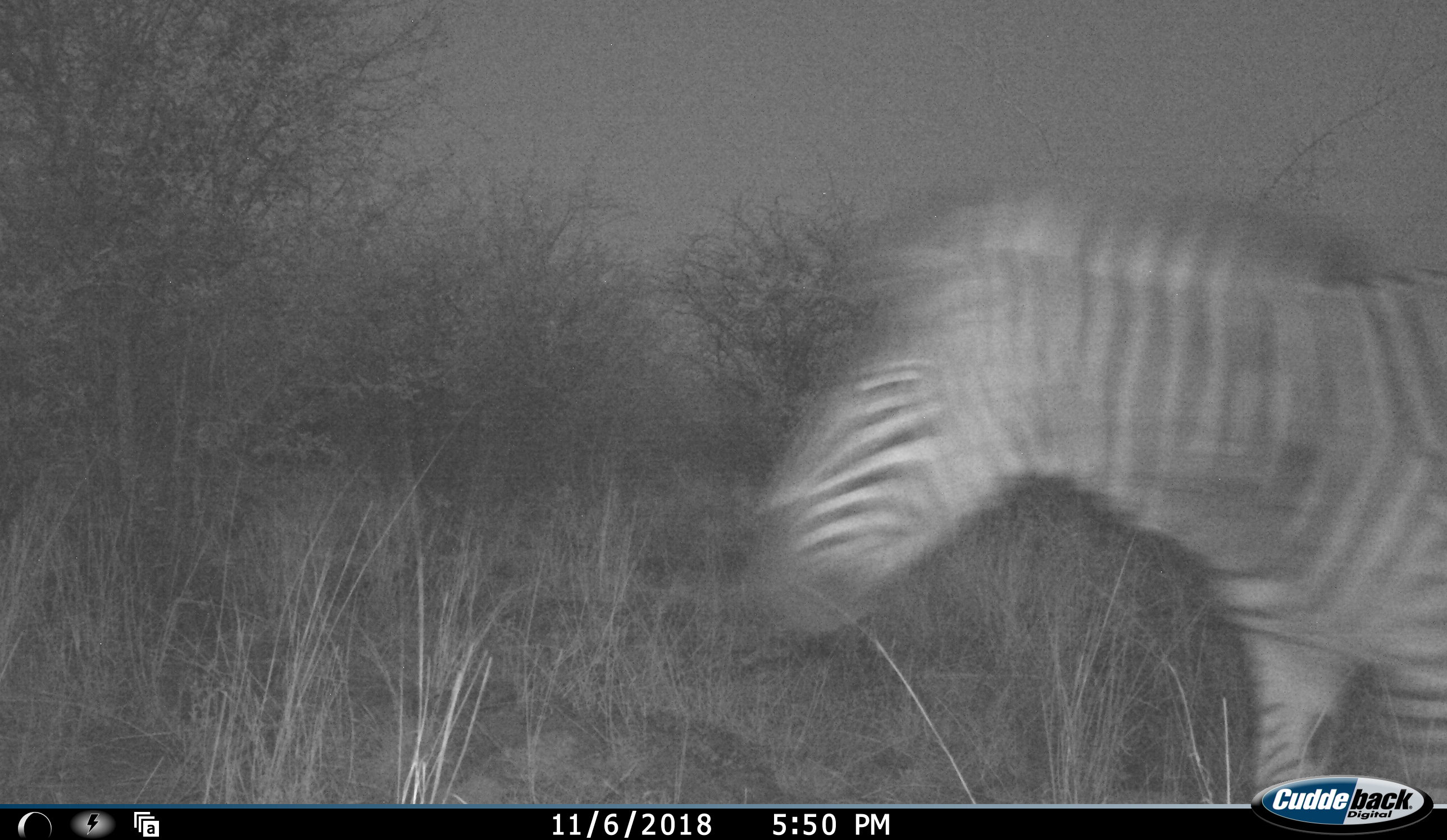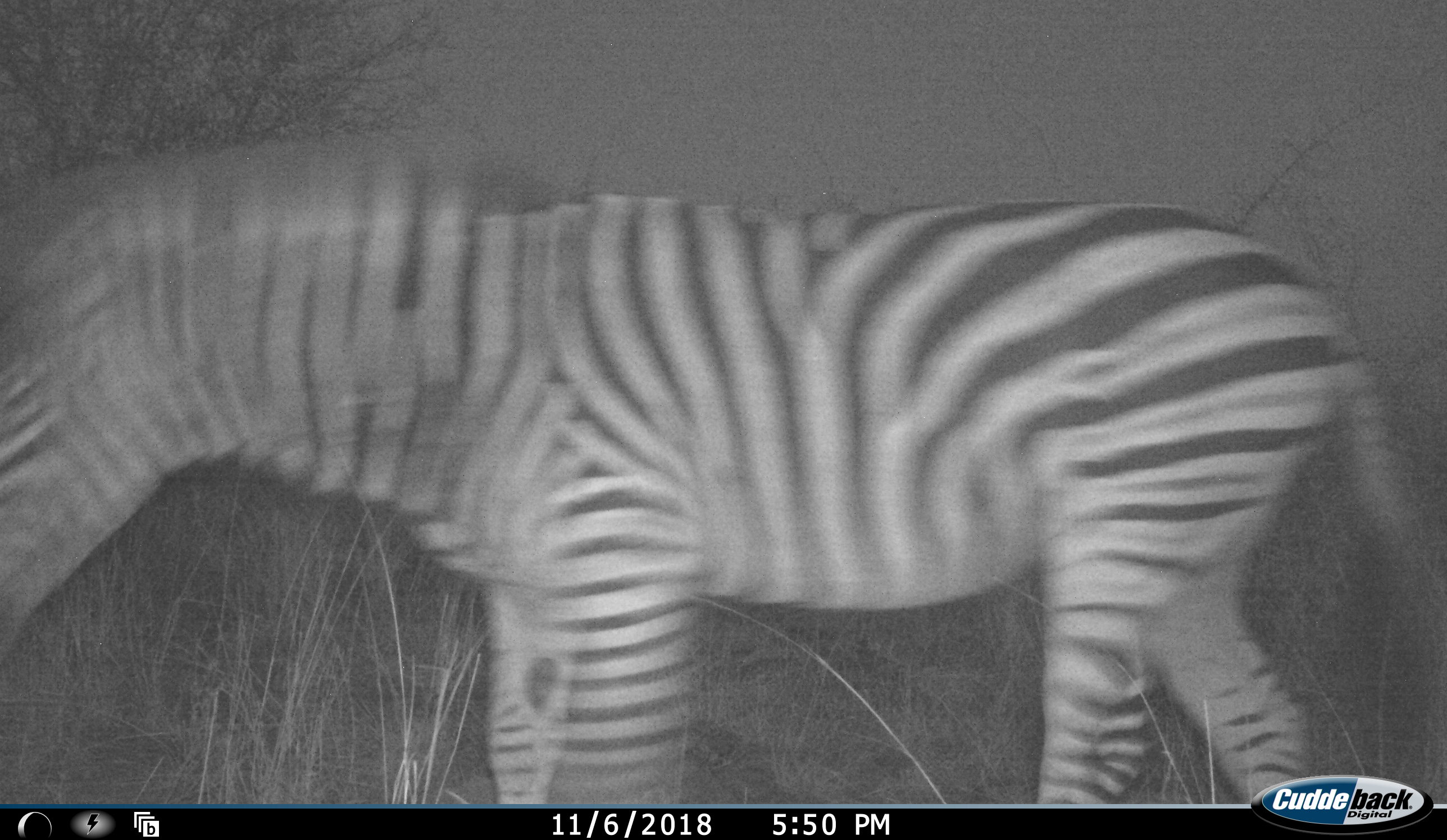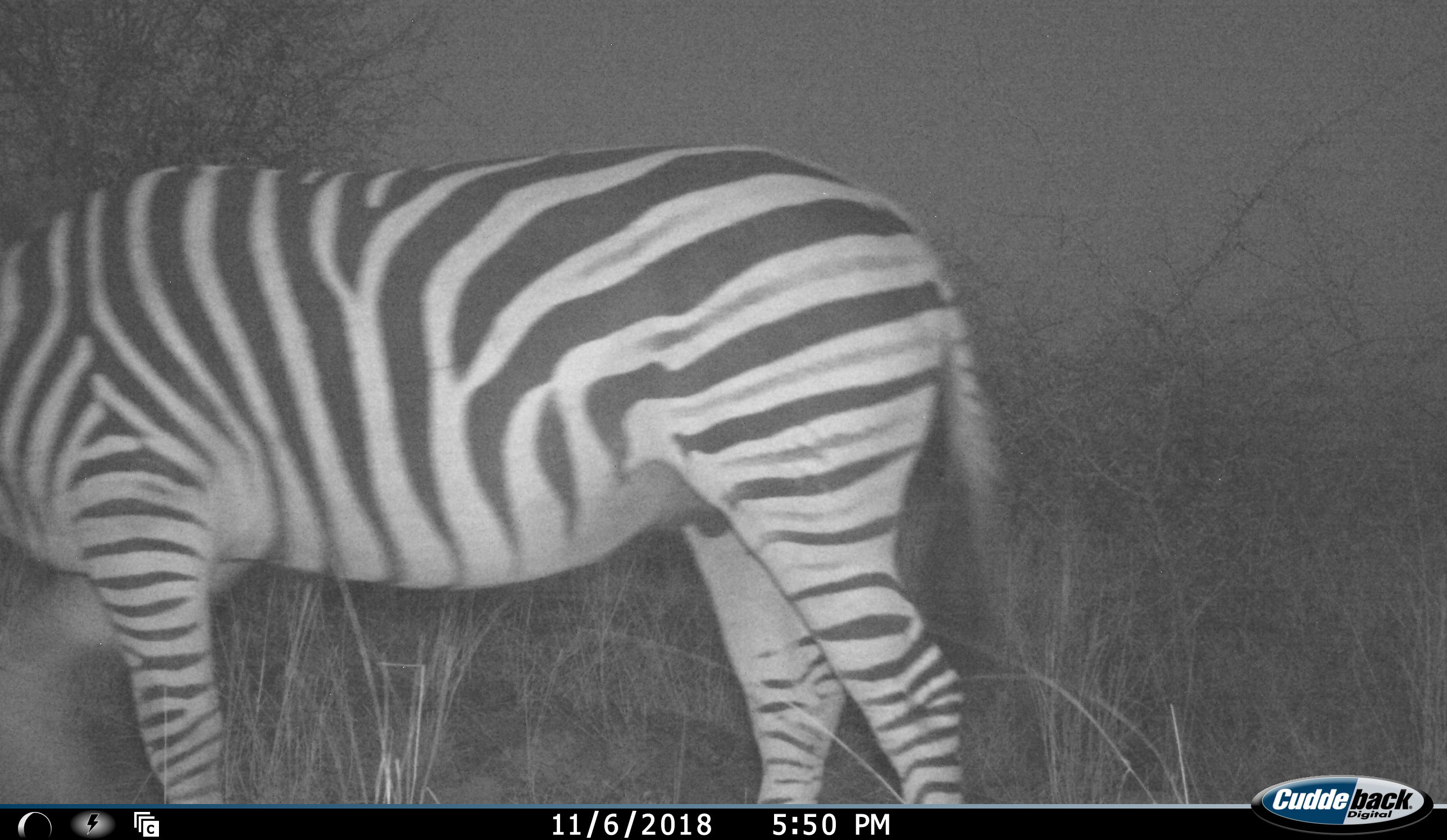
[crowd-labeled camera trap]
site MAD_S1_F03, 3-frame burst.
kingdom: Animalia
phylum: Chordata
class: Mammalia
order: Perissodactyla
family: Equidae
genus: Equus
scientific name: Equus quagga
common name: plains zebra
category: zebraplains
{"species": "zebraplains (plains zebra) (Equus quagga)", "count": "1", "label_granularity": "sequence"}